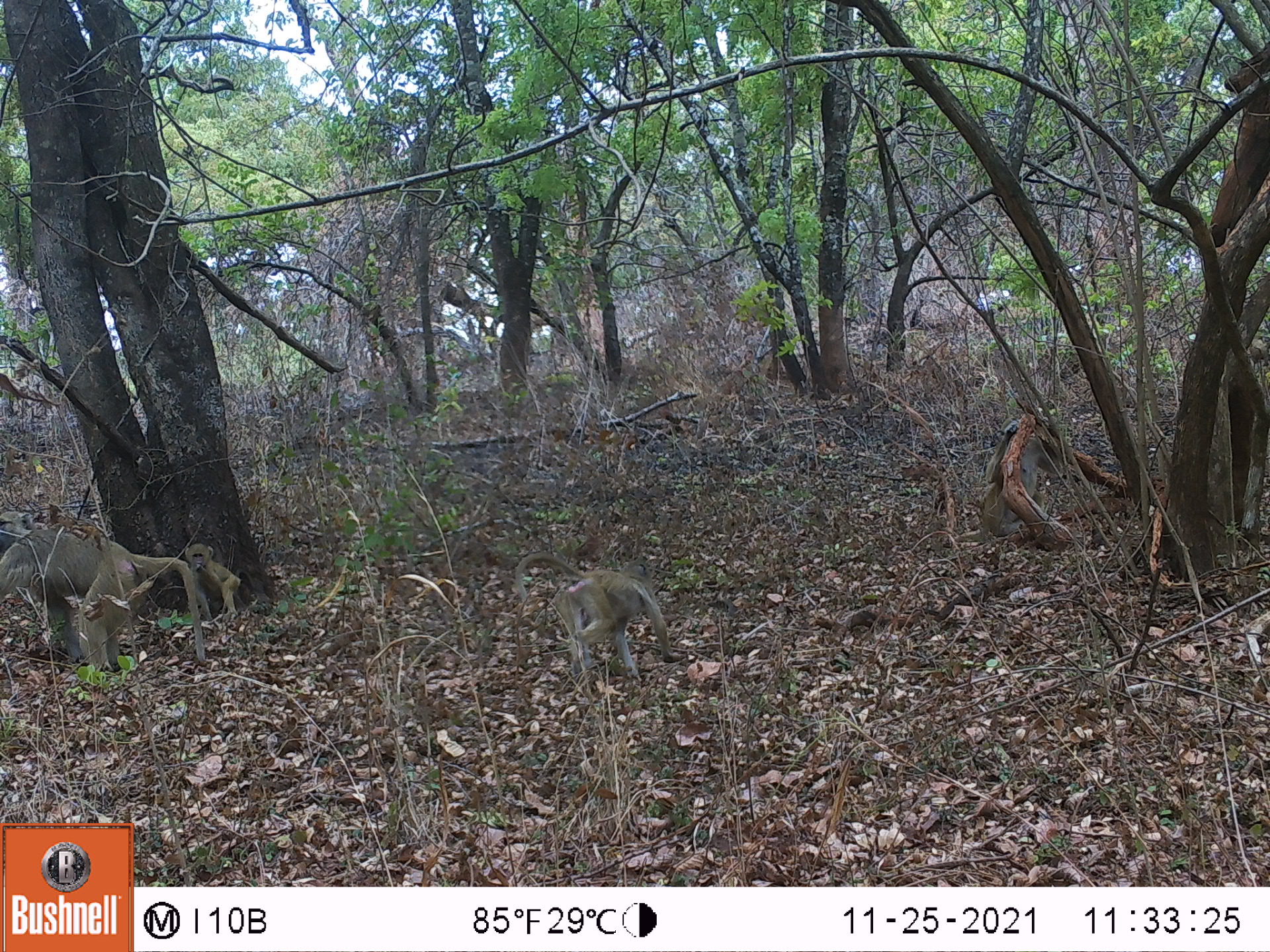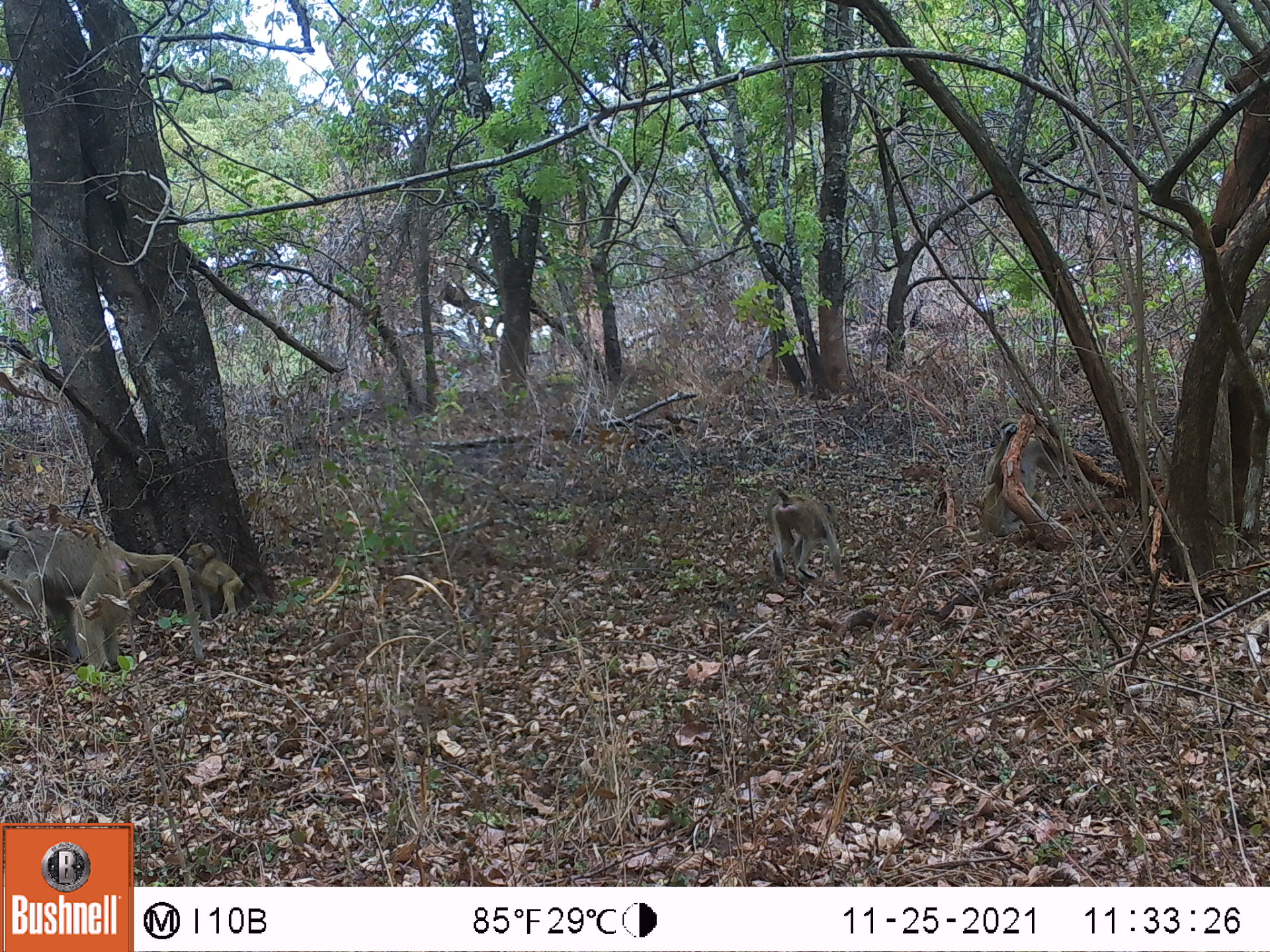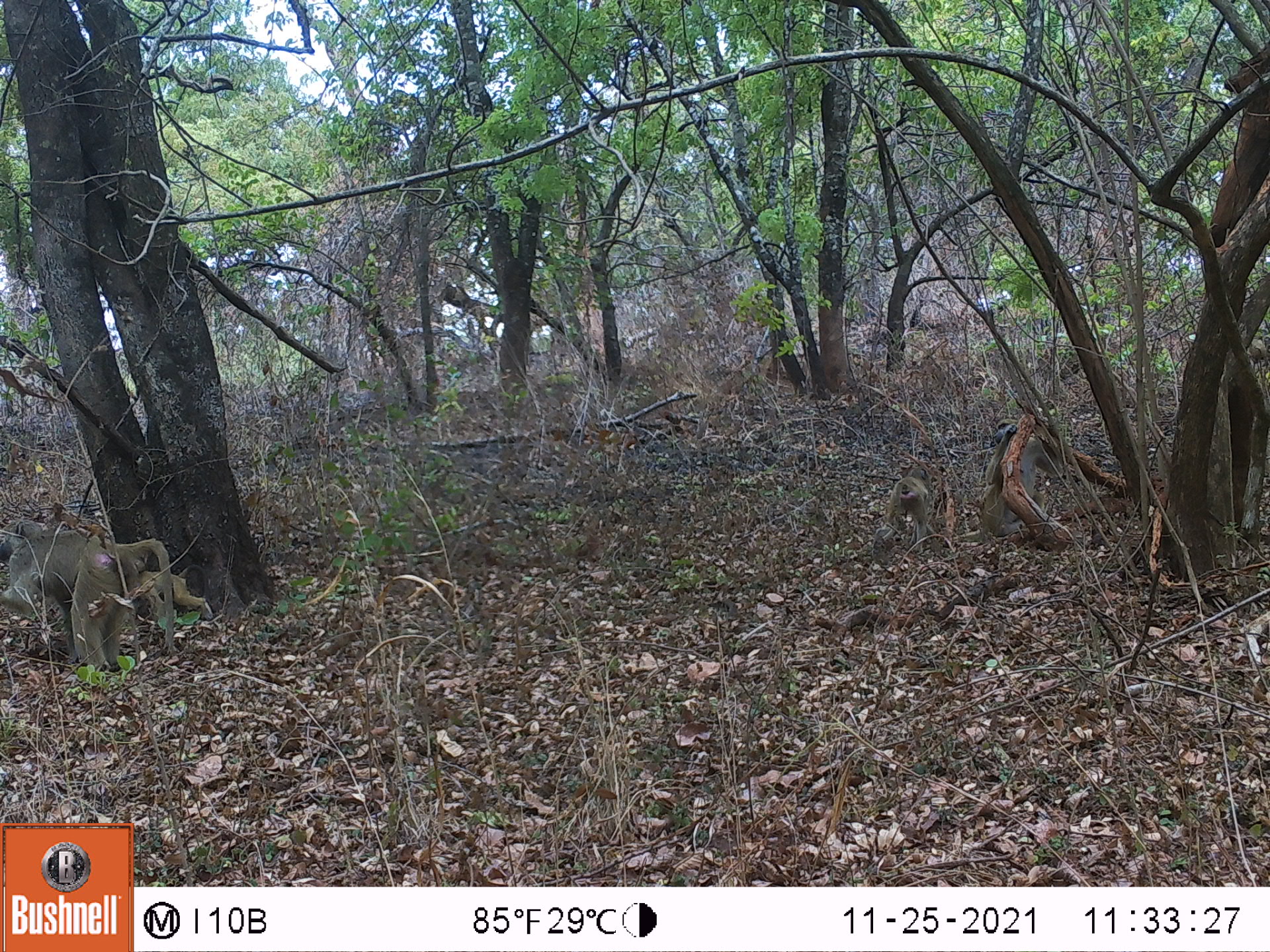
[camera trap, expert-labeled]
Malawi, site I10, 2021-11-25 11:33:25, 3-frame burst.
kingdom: Animalia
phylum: Chordata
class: Mammalia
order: Primates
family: Cercopithecidae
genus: Papio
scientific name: Papio cynocephalus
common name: yellow baboon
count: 4